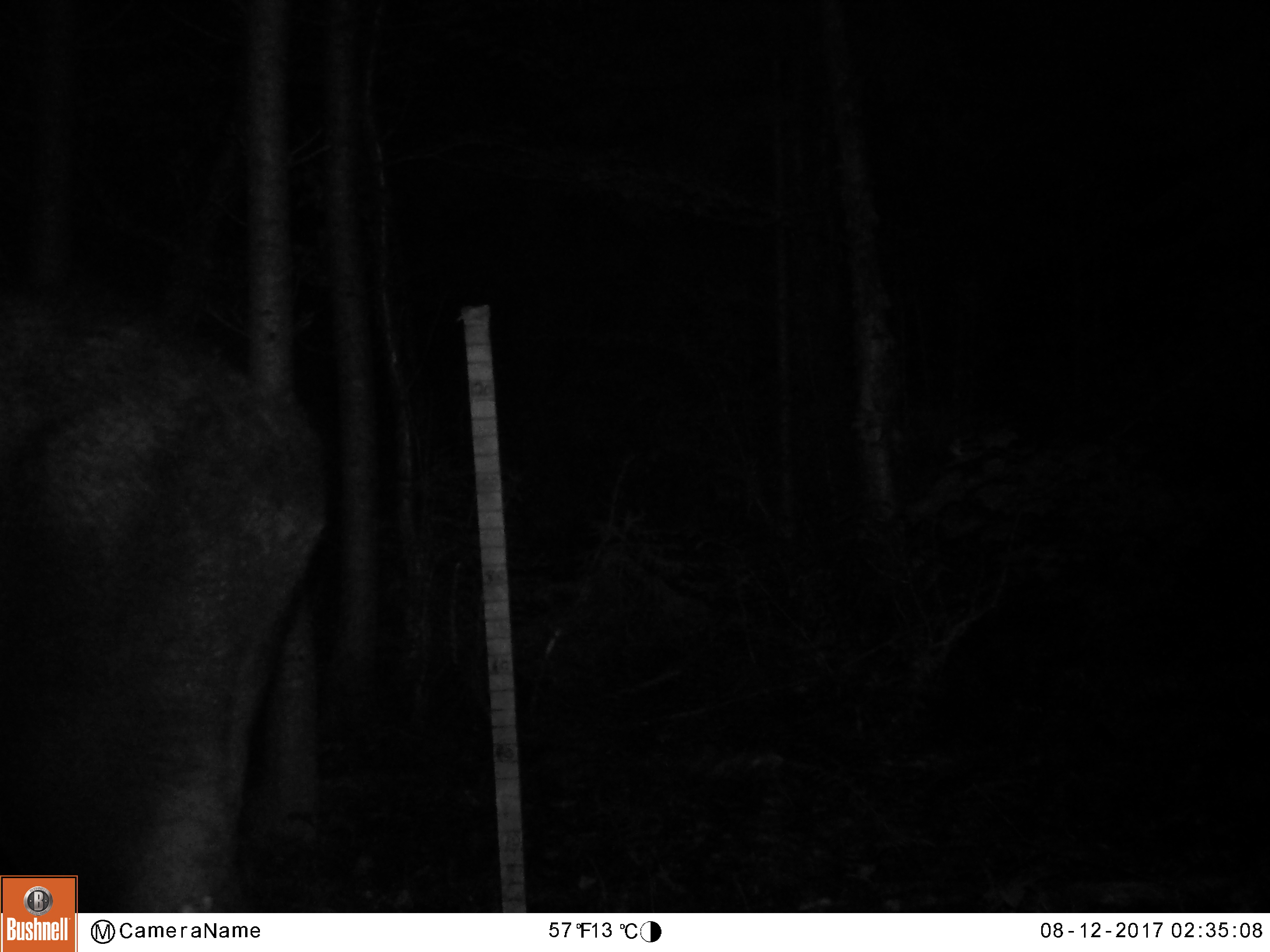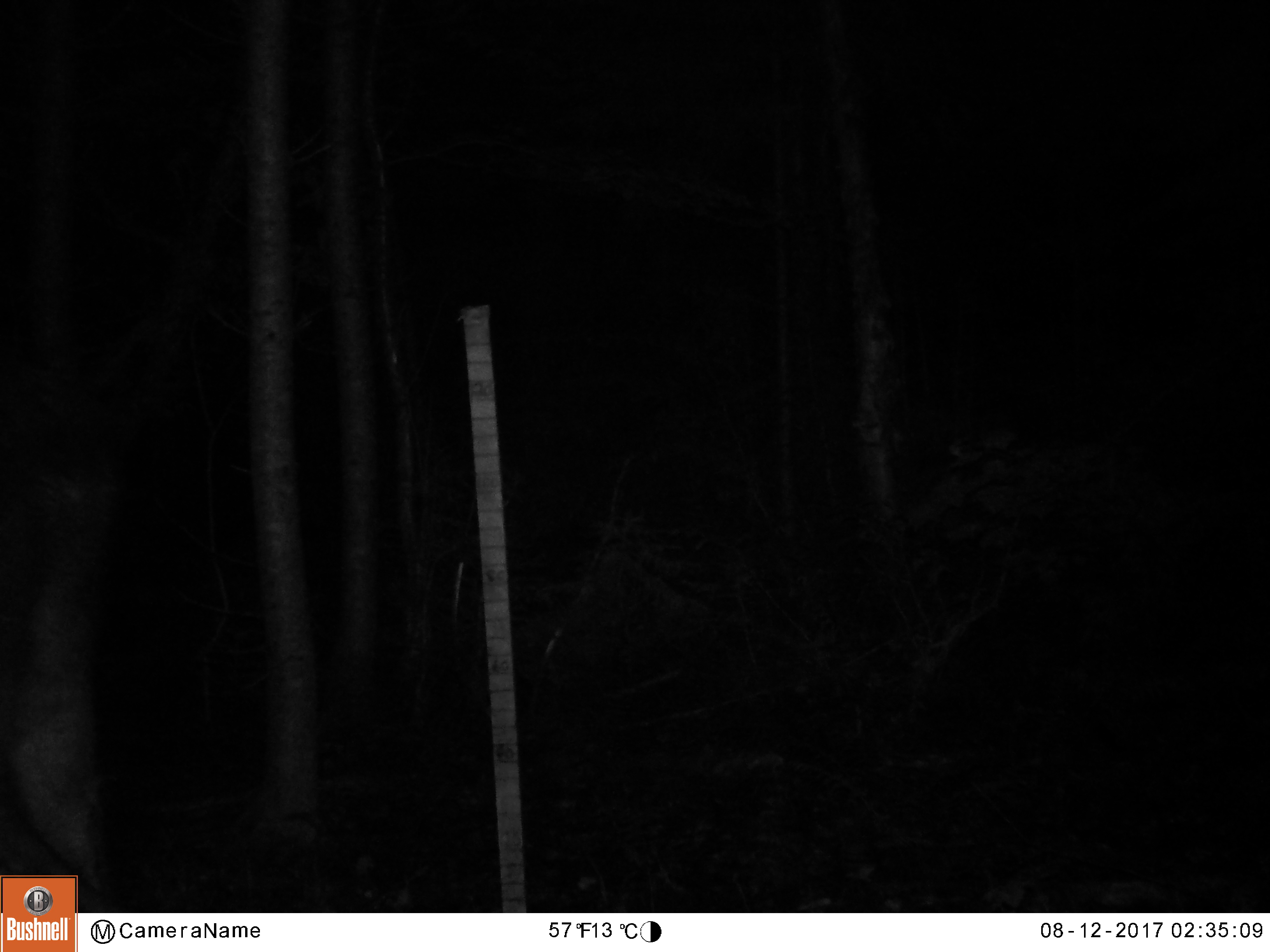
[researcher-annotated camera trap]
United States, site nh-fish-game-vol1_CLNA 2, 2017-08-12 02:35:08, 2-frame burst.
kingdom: Animalia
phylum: Chordata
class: Mammalia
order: Artiodactyla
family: Cervidae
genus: Alces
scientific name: Alces alces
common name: moose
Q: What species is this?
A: Moose (Alces alces).